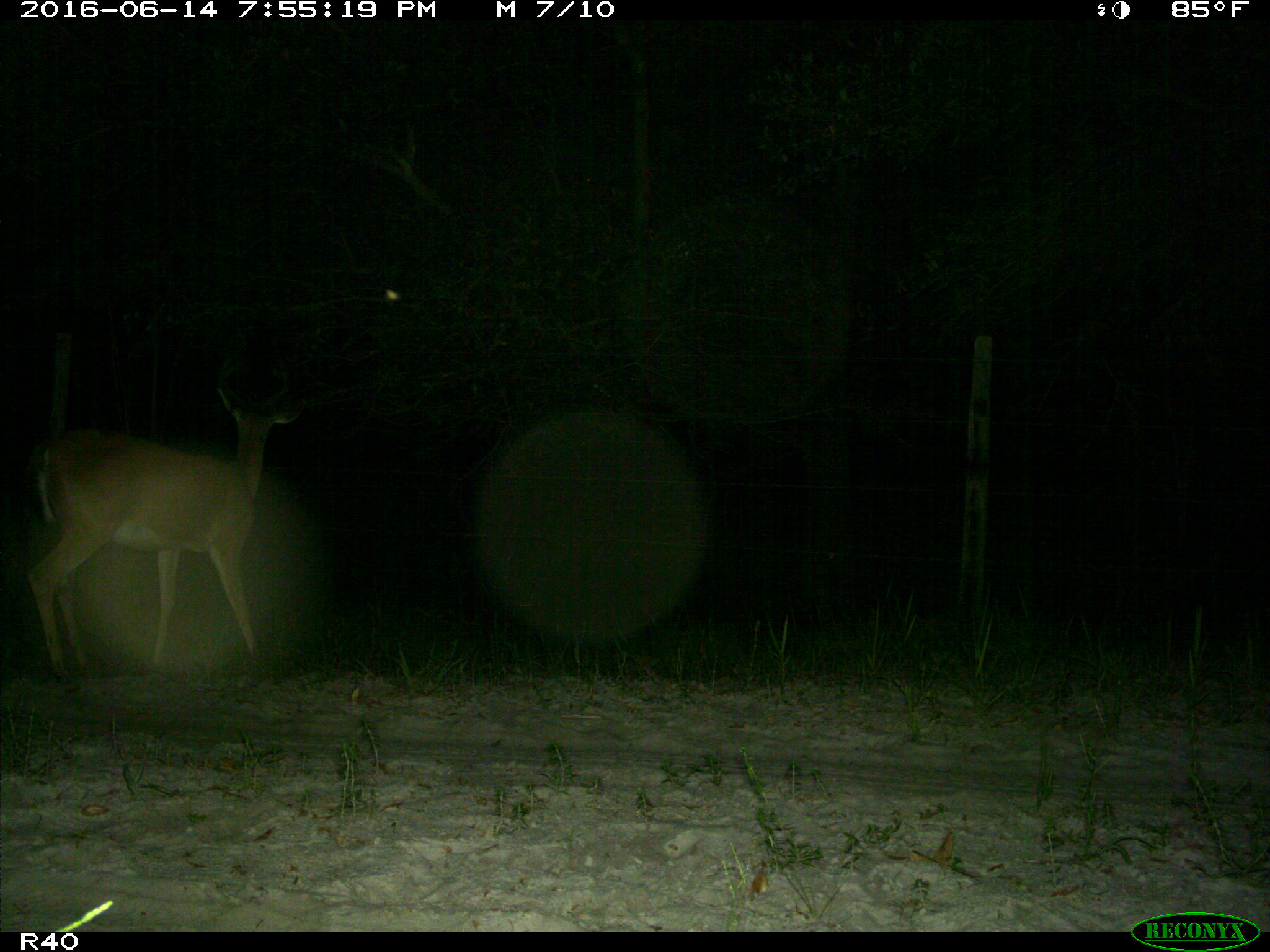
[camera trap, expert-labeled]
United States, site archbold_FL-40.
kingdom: Animalia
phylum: Chordata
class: Mammalia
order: Artiodactyla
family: Cervidae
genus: Odocoileus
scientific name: Odocoileus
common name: deer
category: unidentified deer